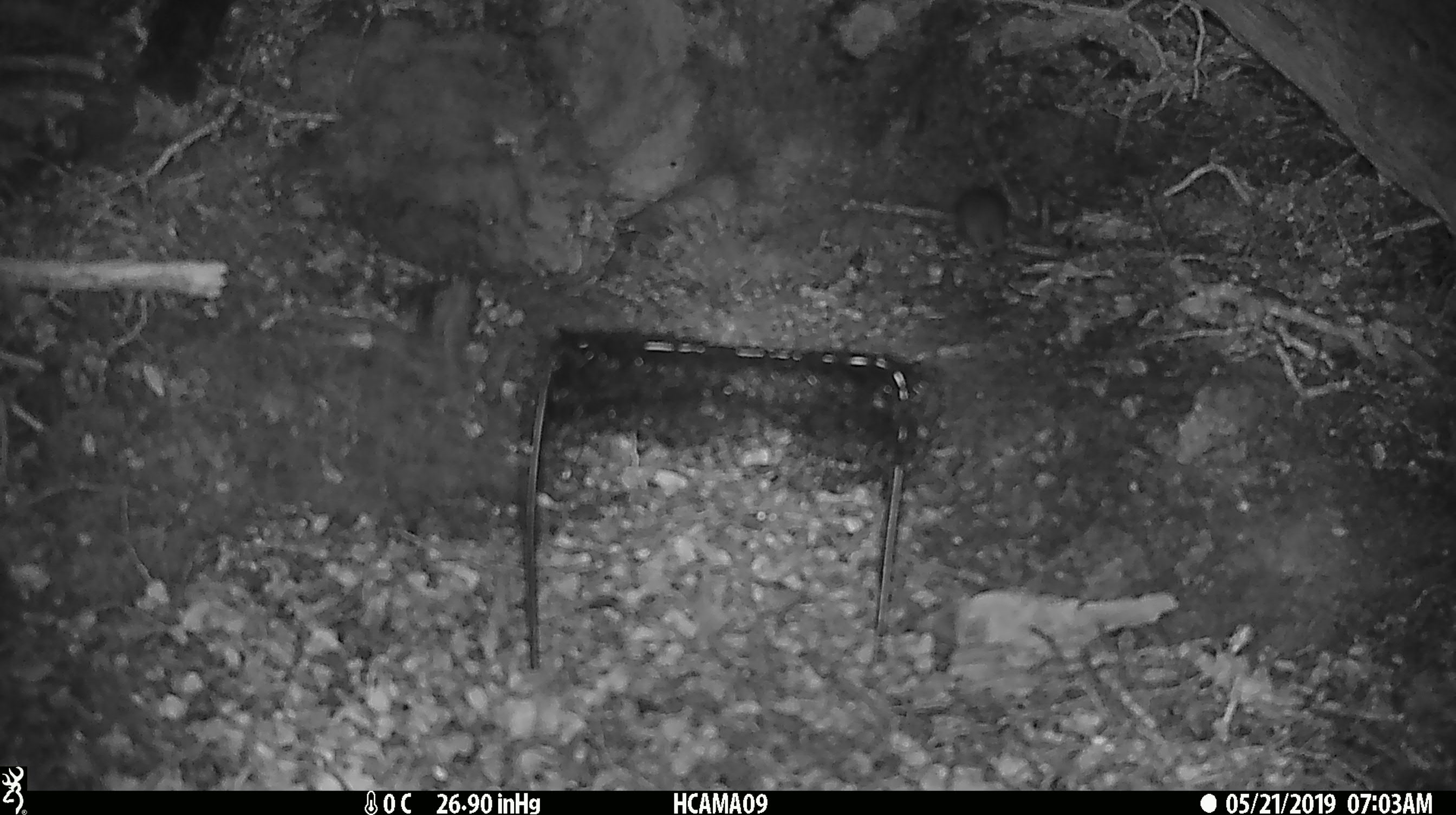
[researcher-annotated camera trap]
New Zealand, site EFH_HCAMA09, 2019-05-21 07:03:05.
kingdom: Animalia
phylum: Chordata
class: Mammalia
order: Rodentia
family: Muridae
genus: Rattus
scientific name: Rattus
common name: rat